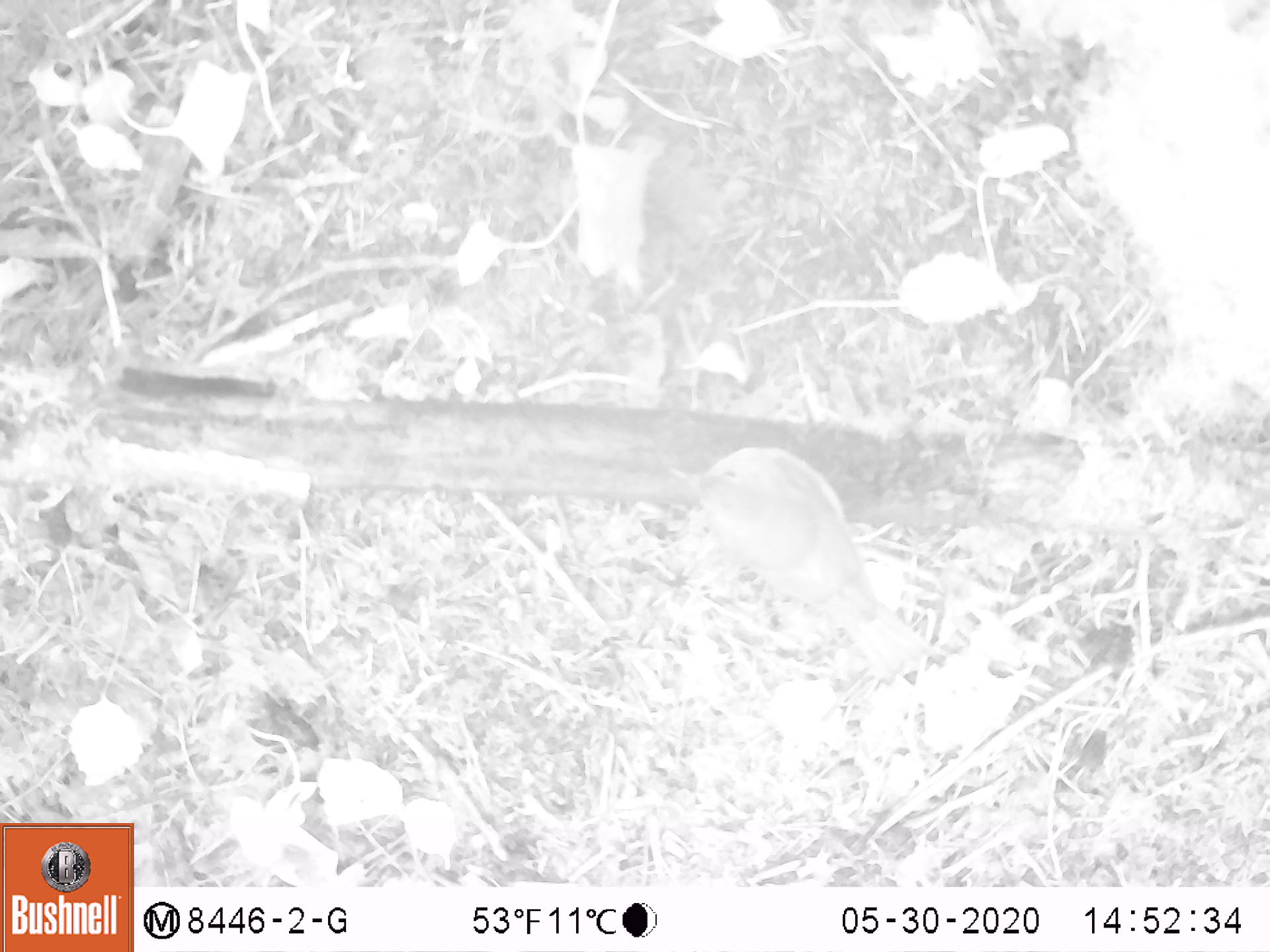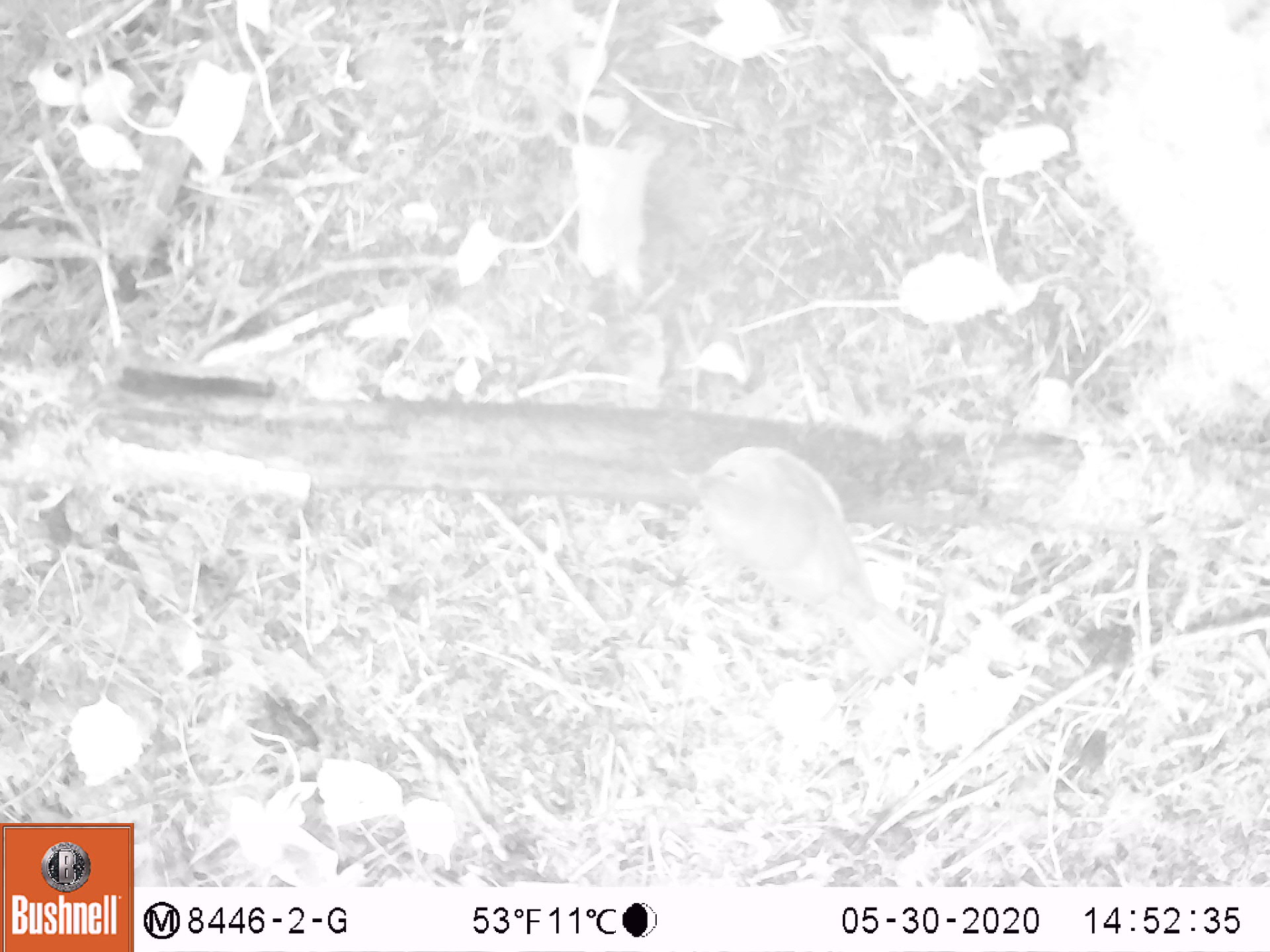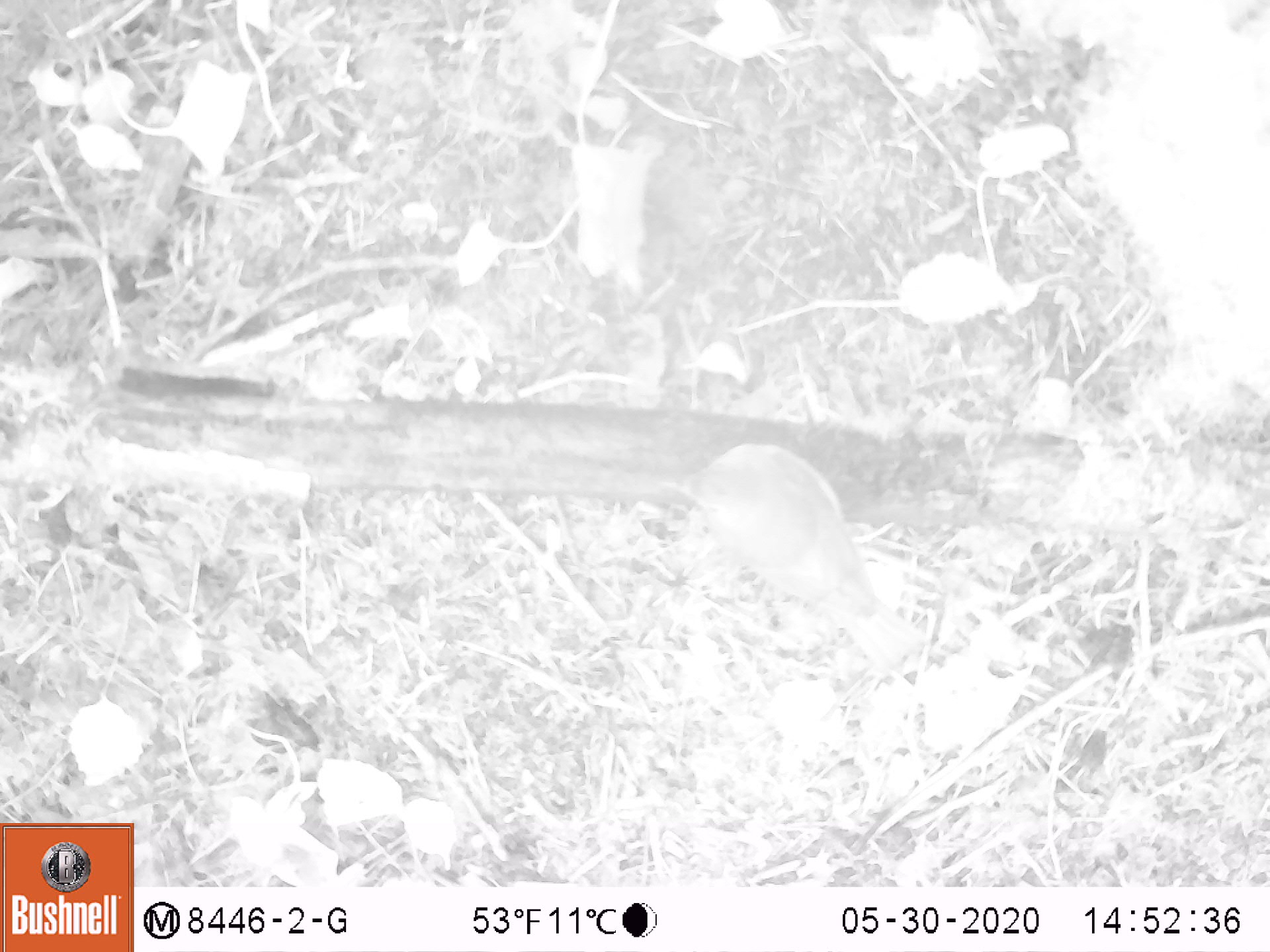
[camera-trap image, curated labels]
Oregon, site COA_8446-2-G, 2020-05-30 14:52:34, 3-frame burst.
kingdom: Animalia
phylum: Chordata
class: Aves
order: Passeriformes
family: Turdidae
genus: Catharus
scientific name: Catharus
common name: brown thrushes and nightingale-thrushes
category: catharus species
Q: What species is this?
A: Catharus species (brown thrushes and nightingale-thrushes) (Catharus).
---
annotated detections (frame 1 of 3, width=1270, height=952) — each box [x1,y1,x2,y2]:
catharus species: [660,439,929,686]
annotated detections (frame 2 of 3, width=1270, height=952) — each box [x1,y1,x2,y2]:
catharus species: [662,440,940,684]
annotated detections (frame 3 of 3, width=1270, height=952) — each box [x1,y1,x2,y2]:
catharus species: [655,429,938,675]